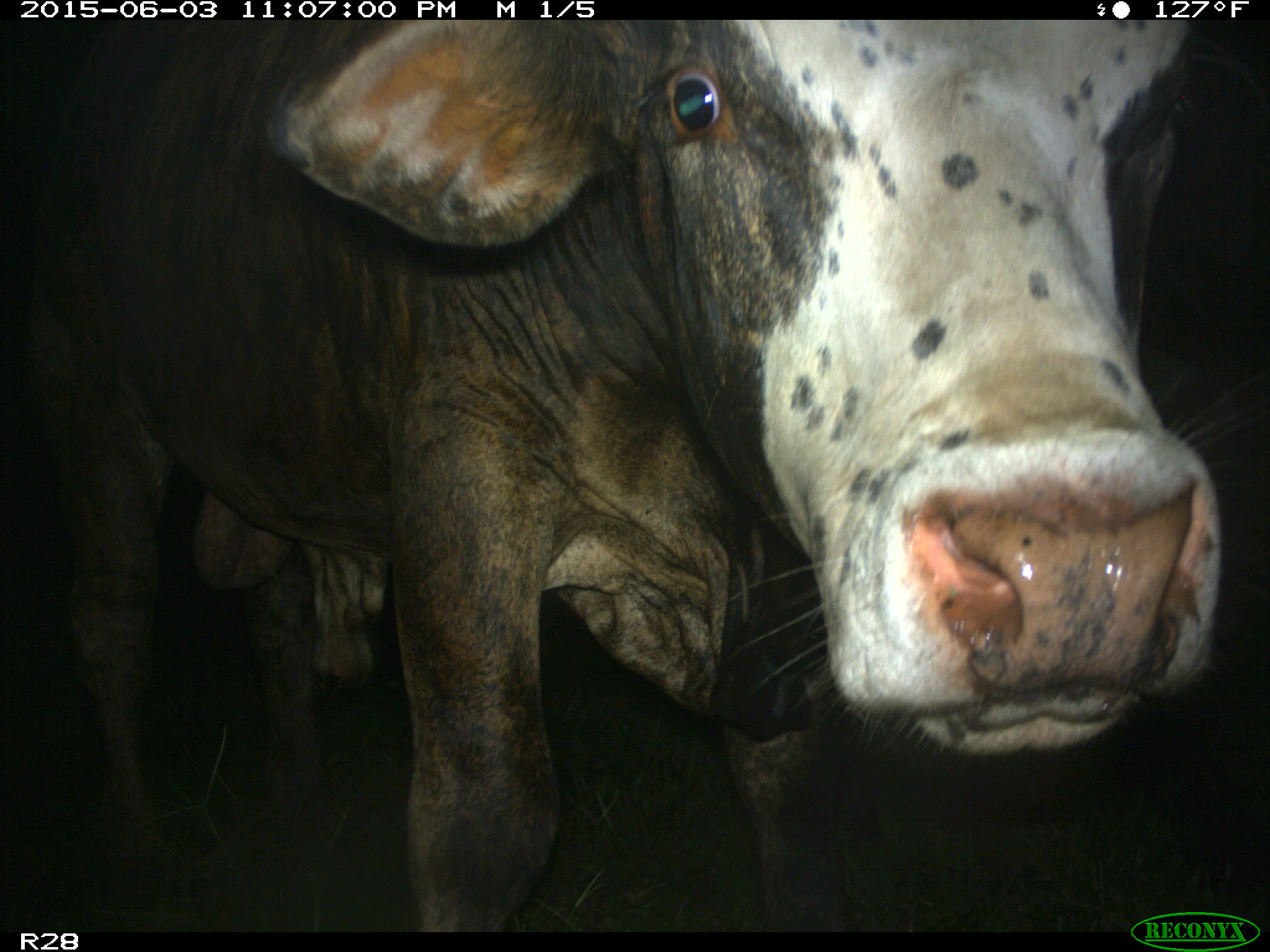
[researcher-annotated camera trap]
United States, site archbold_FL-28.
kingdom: Animalia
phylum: Chordata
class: Mammalia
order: Artiodactyla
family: Bovidae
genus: Bos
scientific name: Bos taurus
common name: domestic cow